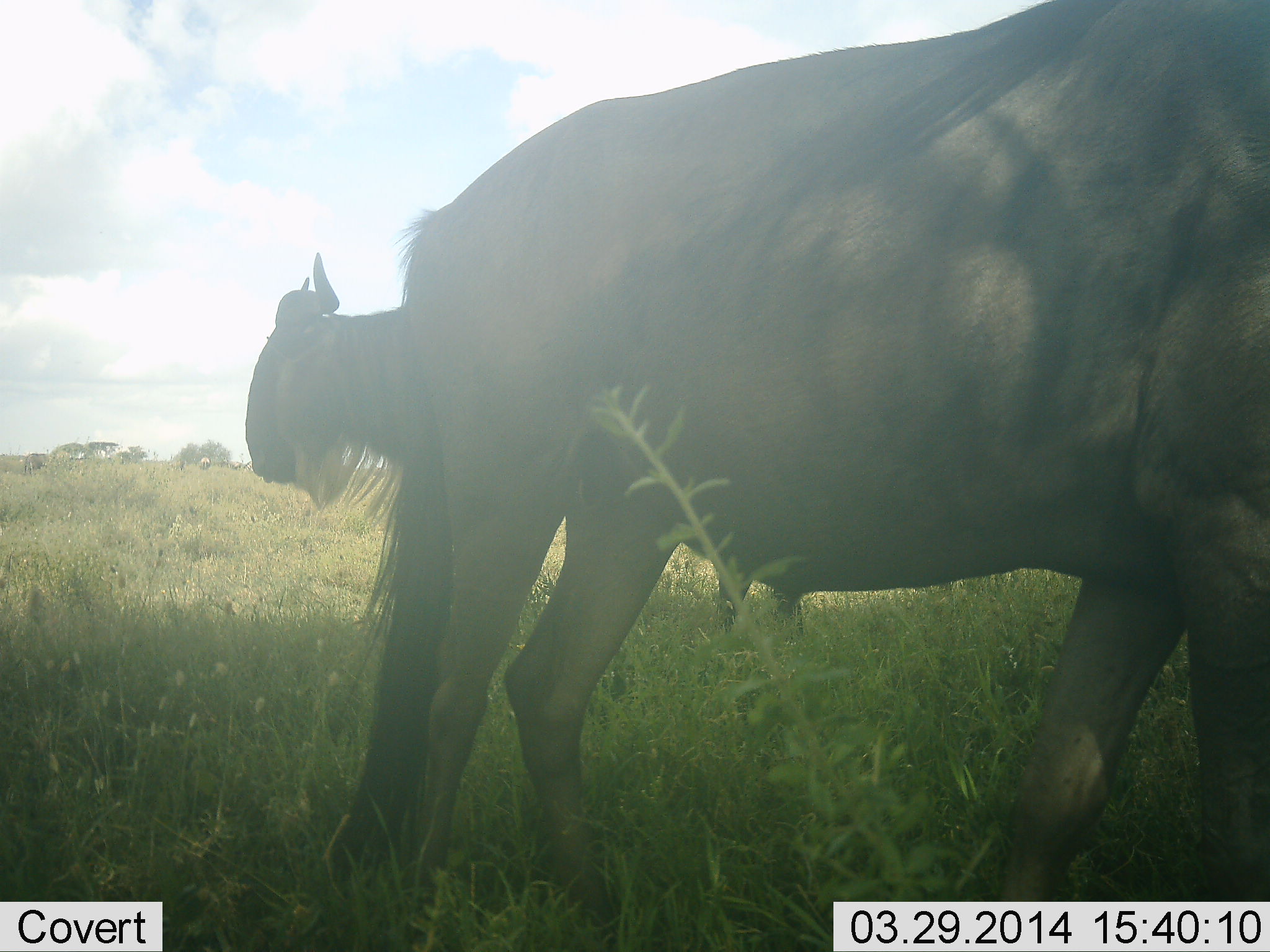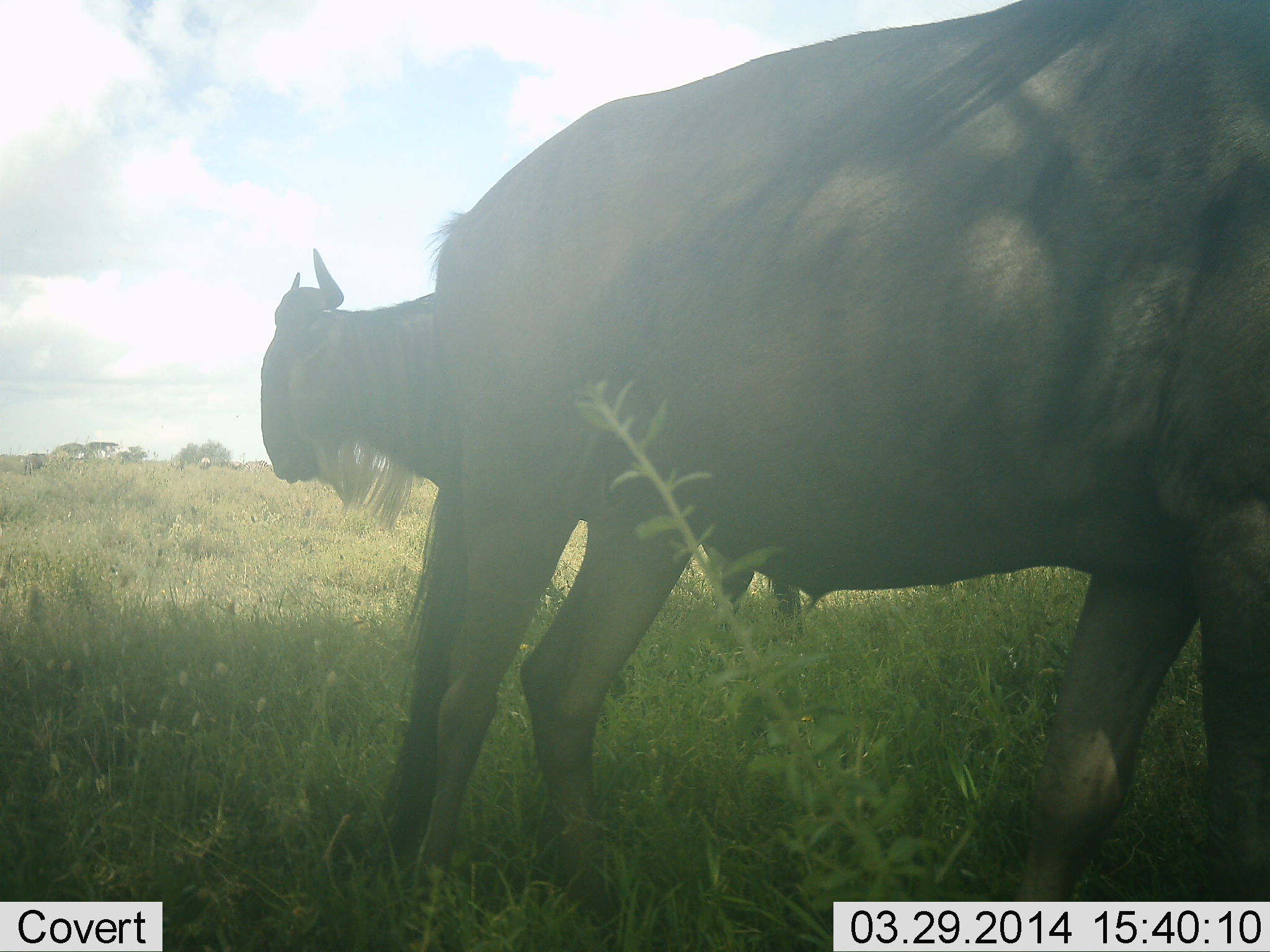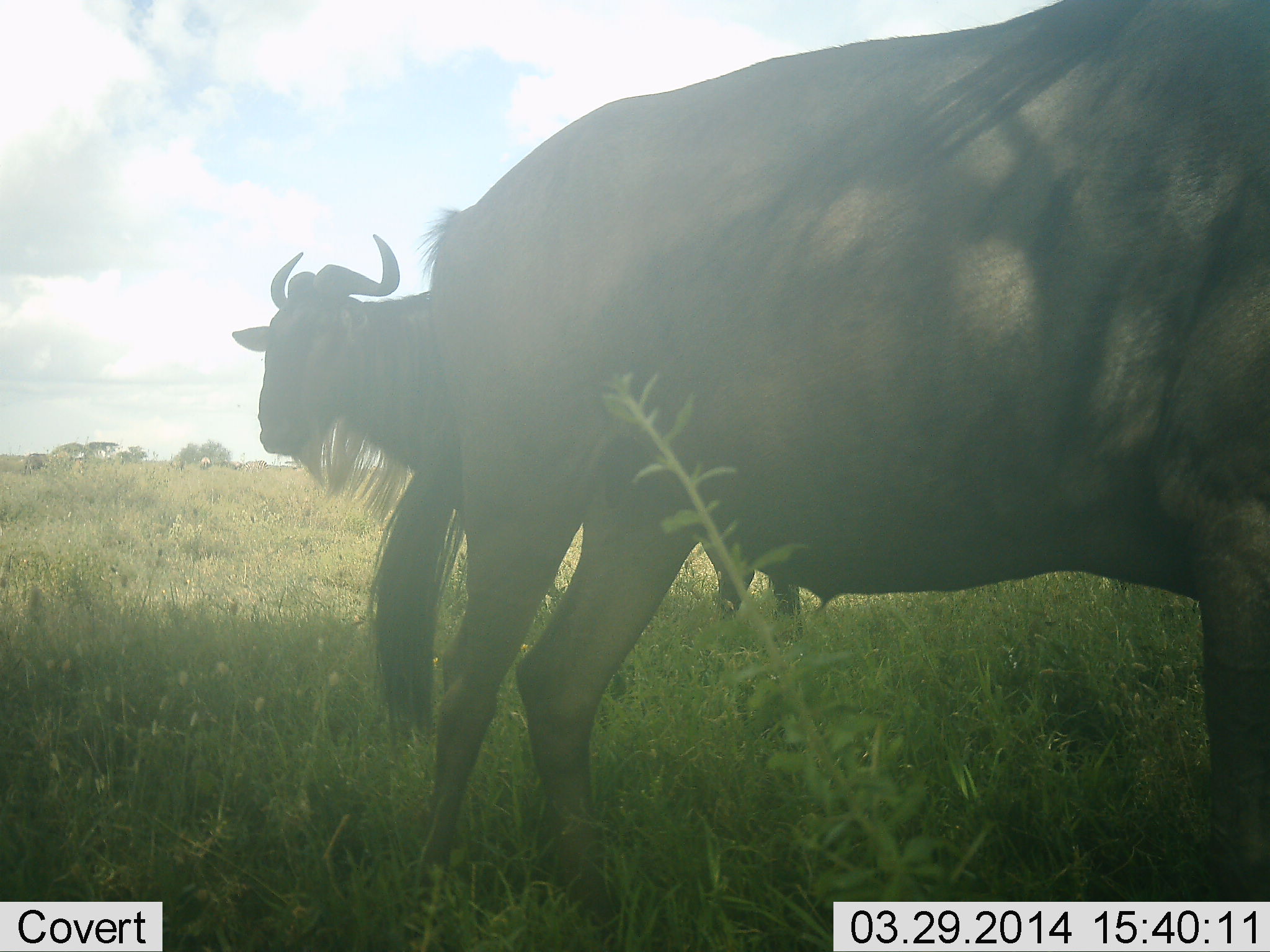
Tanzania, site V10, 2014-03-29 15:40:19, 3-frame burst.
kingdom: Animalia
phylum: Chordata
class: Mammalia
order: Artiodactyla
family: Bovidae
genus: Connochaetes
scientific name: Connochaetes taurinus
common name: blue wildebeest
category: wildebeest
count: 2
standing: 90%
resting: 0%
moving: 10%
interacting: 0%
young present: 0%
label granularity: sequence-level